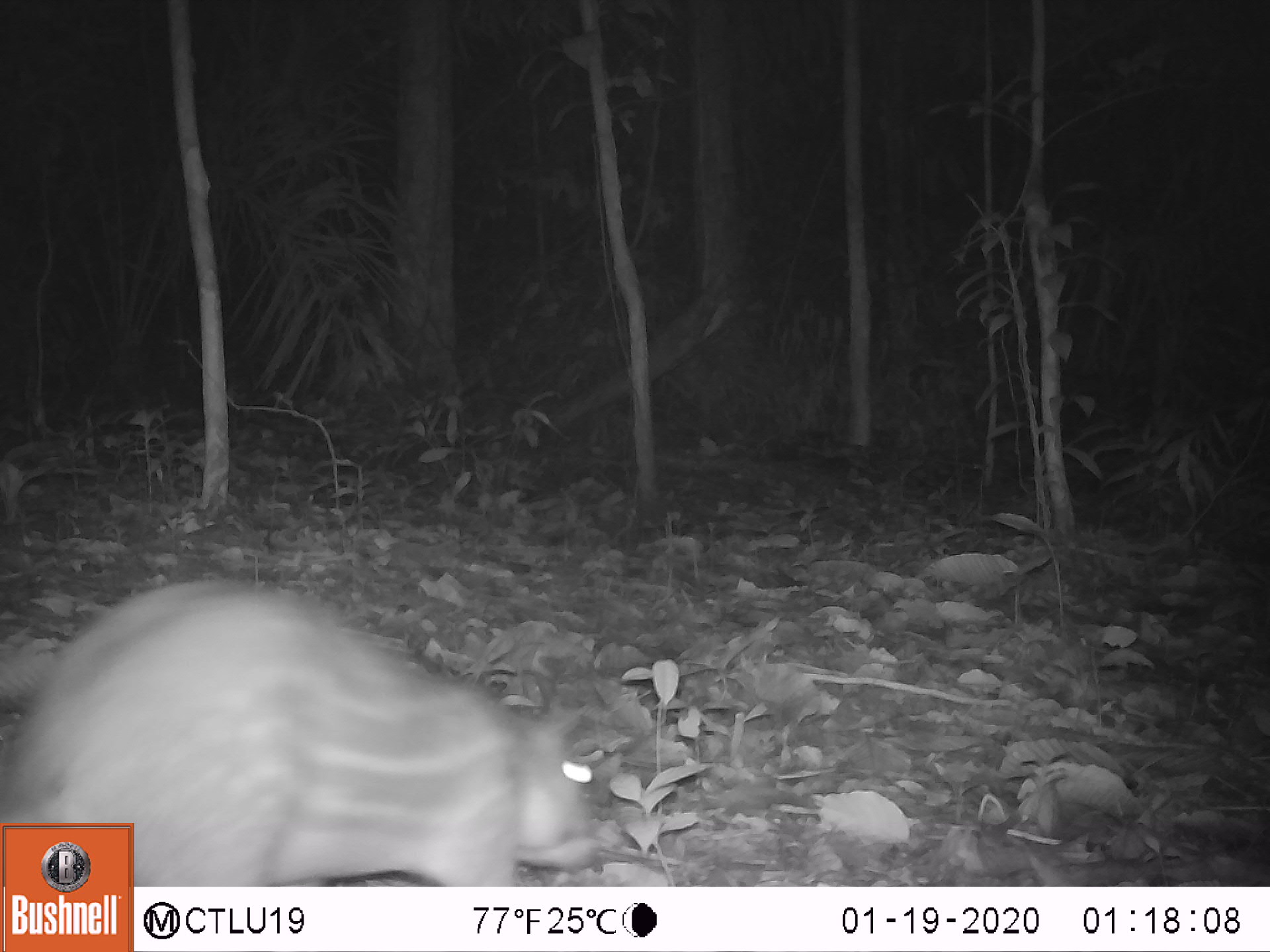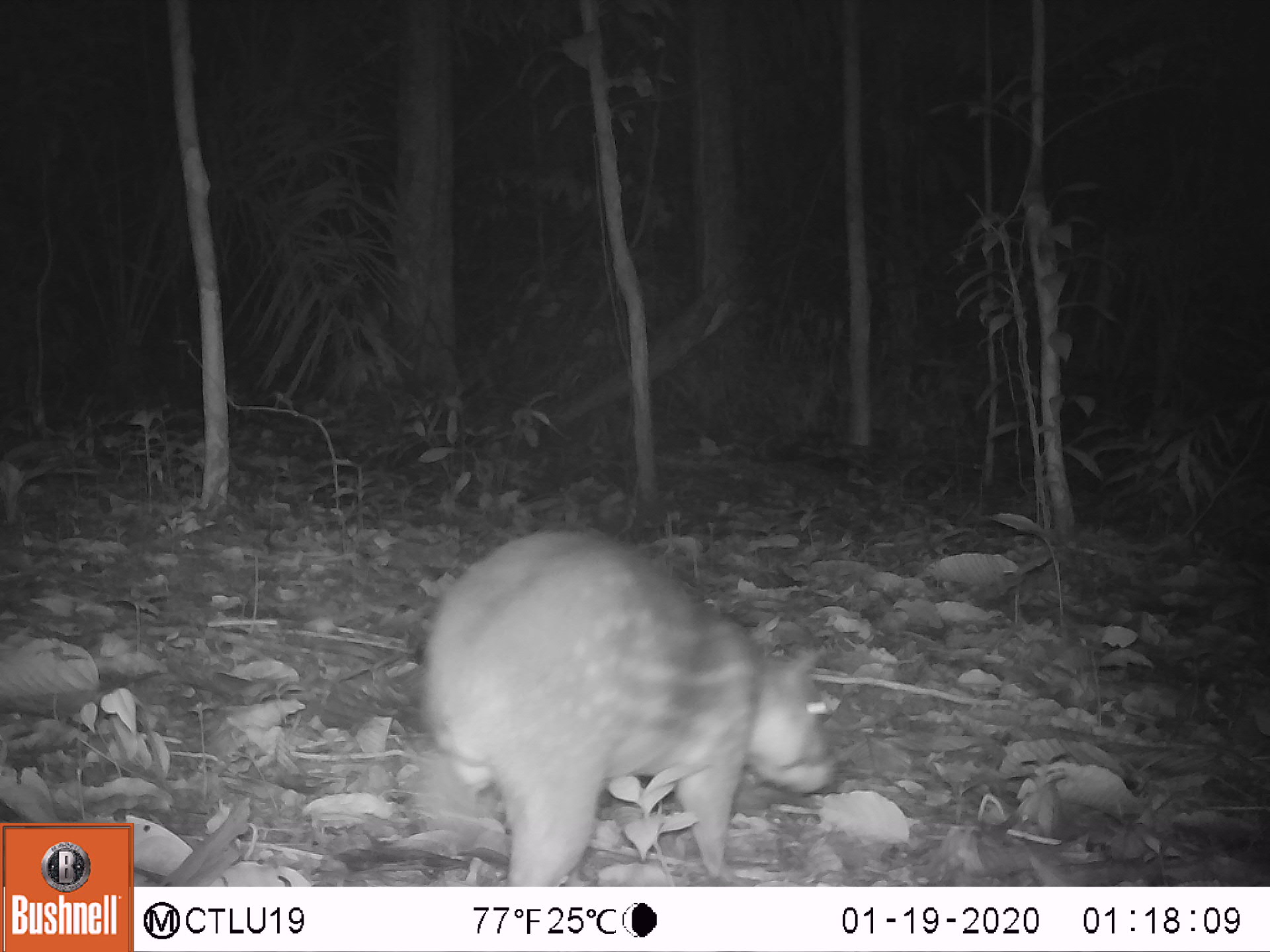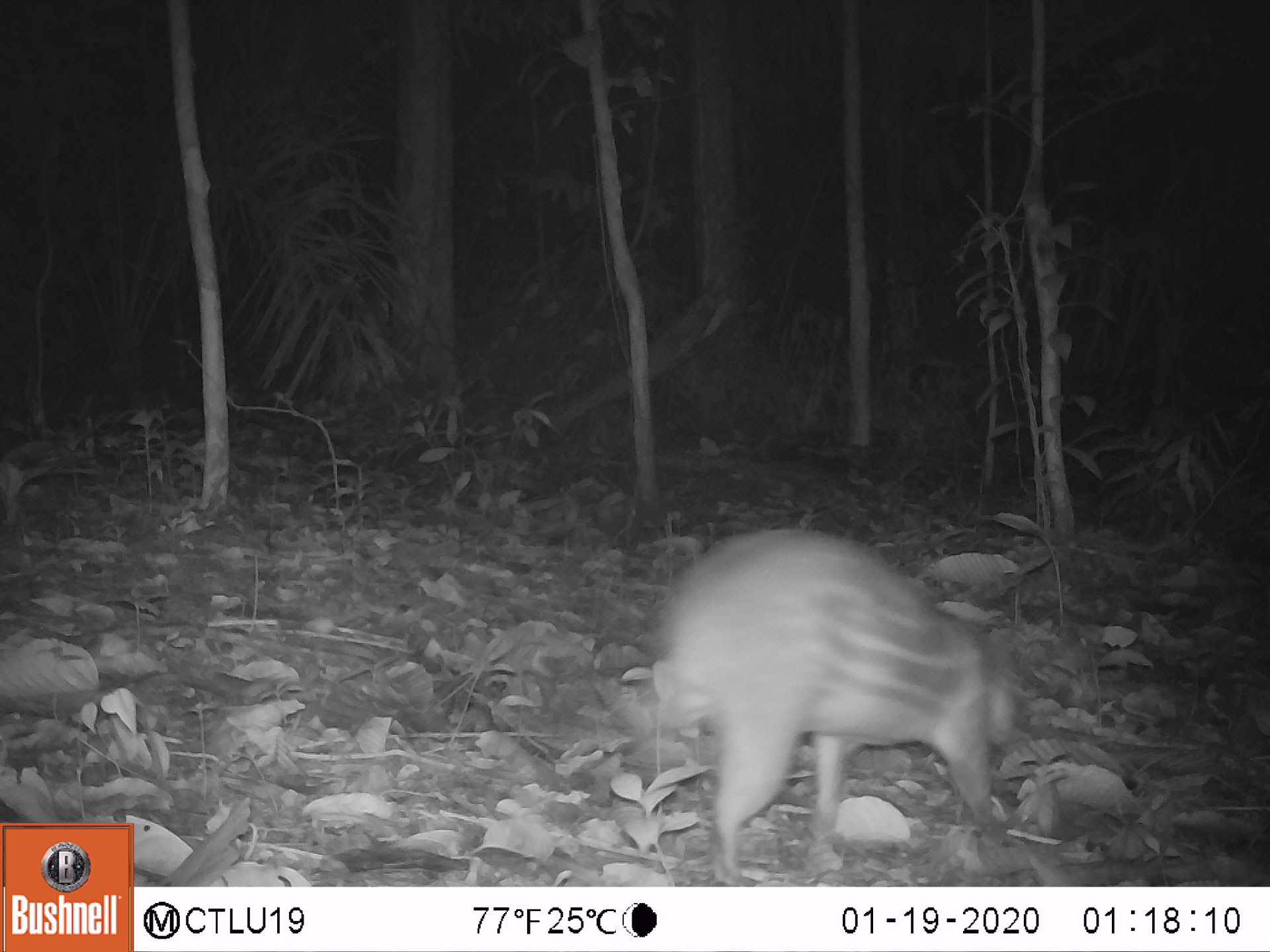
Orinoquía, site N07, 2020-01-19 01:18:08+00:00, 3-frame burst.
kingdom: Animalia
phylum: Chordata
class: Mammalia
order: Rodentia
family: Cuniculidae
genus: Cuniculus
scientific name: Cuniculus paca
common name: spotted paca